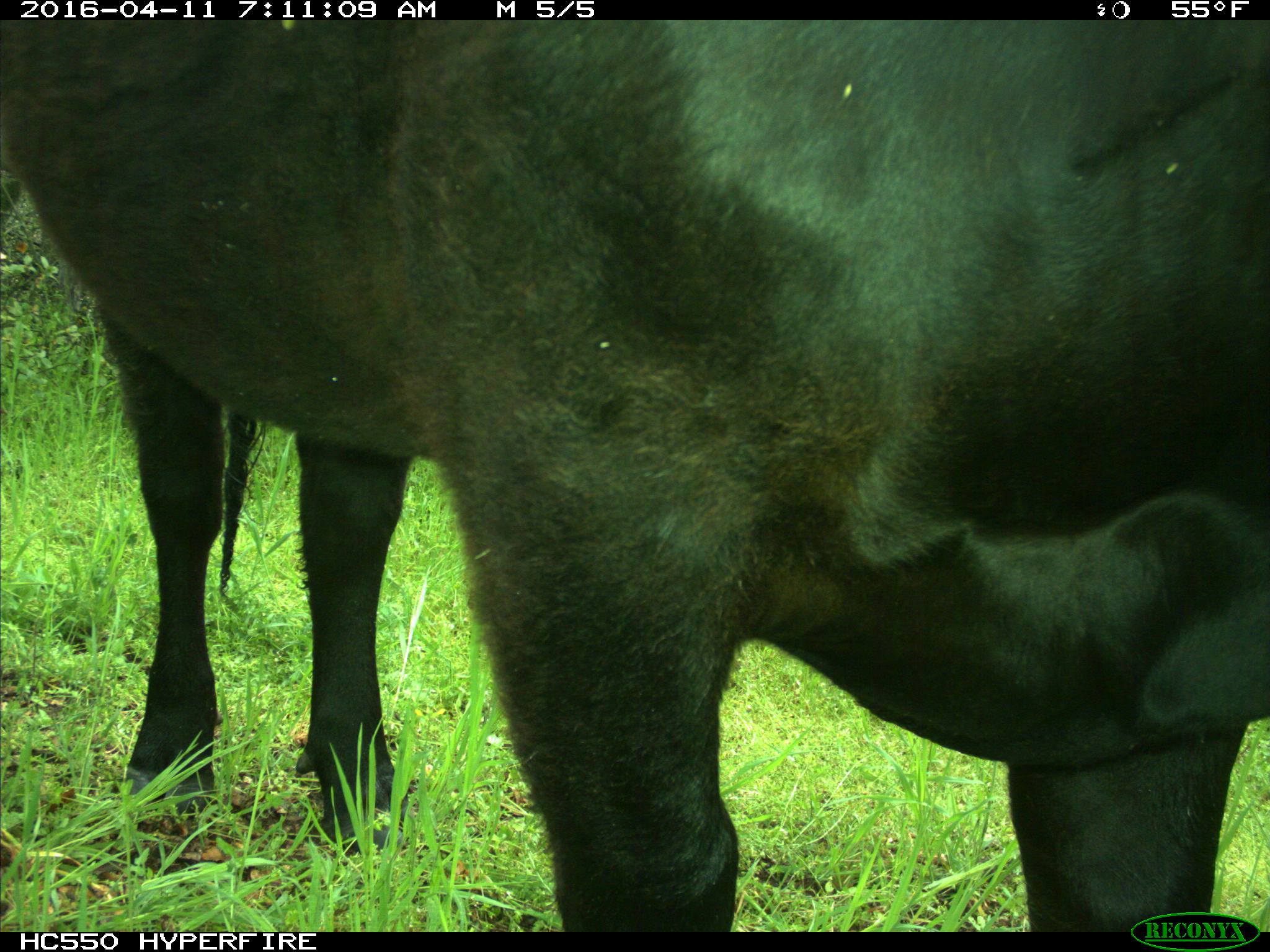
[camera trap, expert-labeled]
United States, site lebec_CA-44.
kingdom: Animalia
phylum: Chordata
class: Mammalia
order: Artiodactyla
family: Bovidae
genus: Bos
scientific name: Bos taurus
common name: domestic cow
Bos taurus (domestic cow).